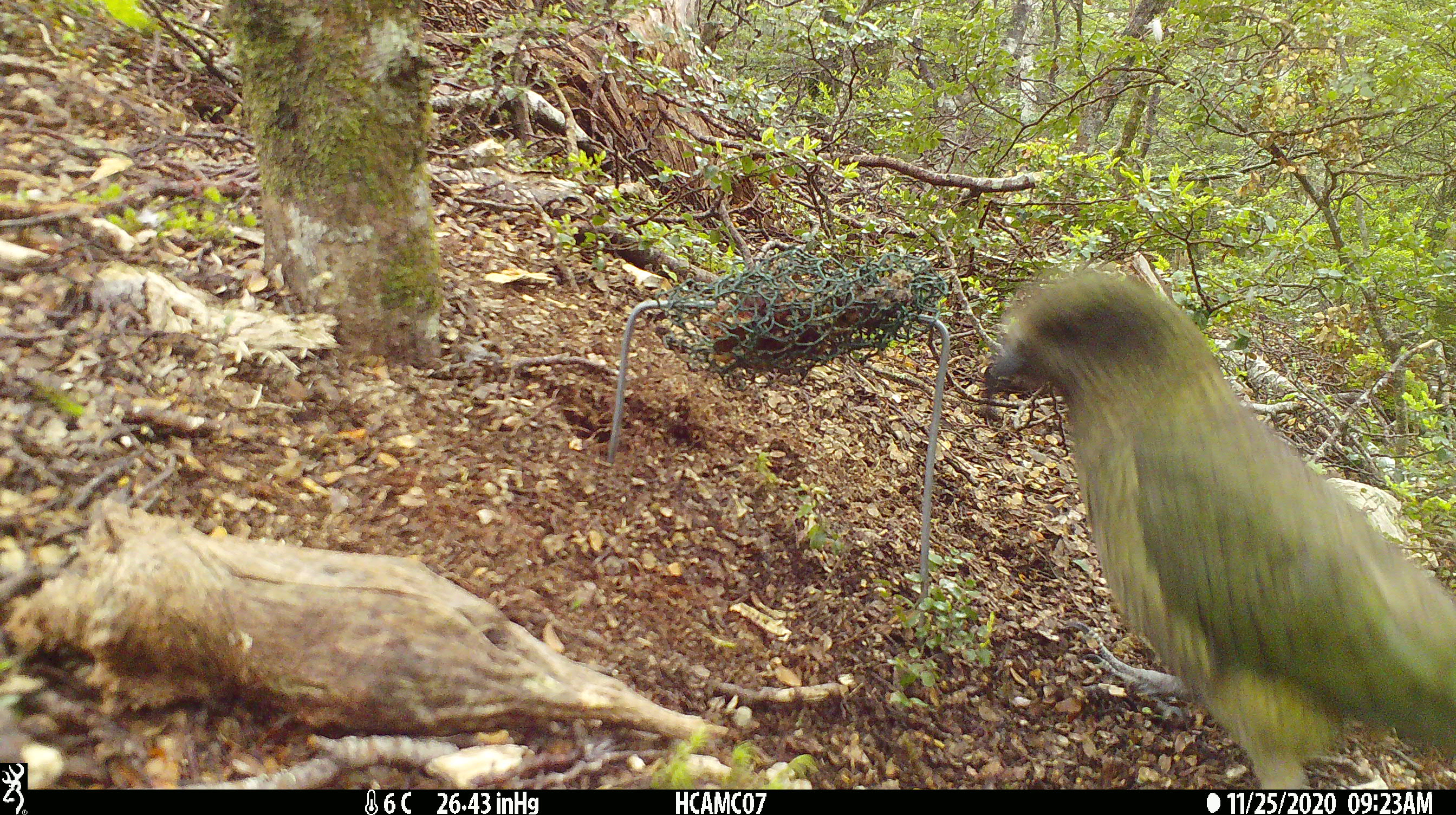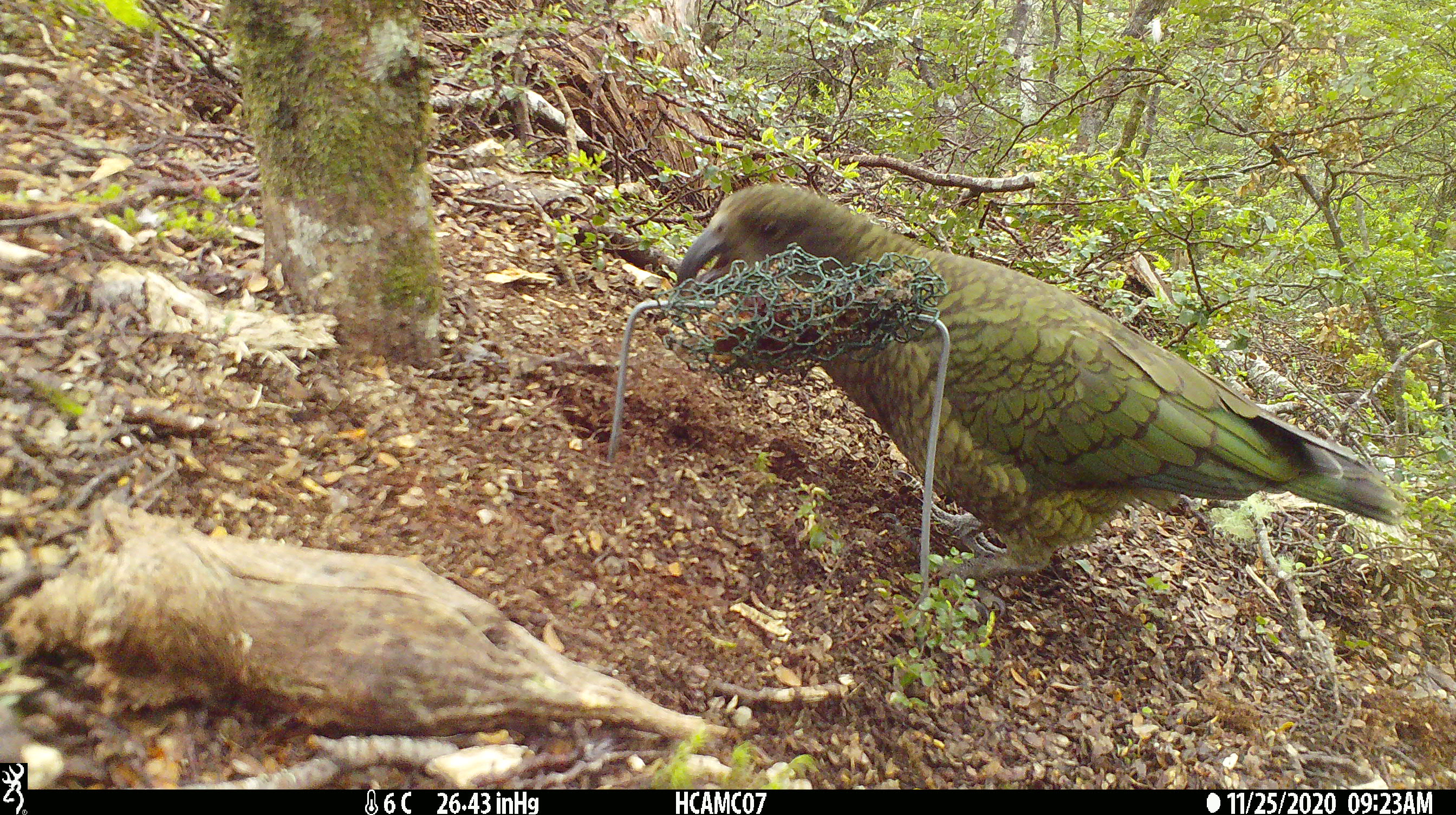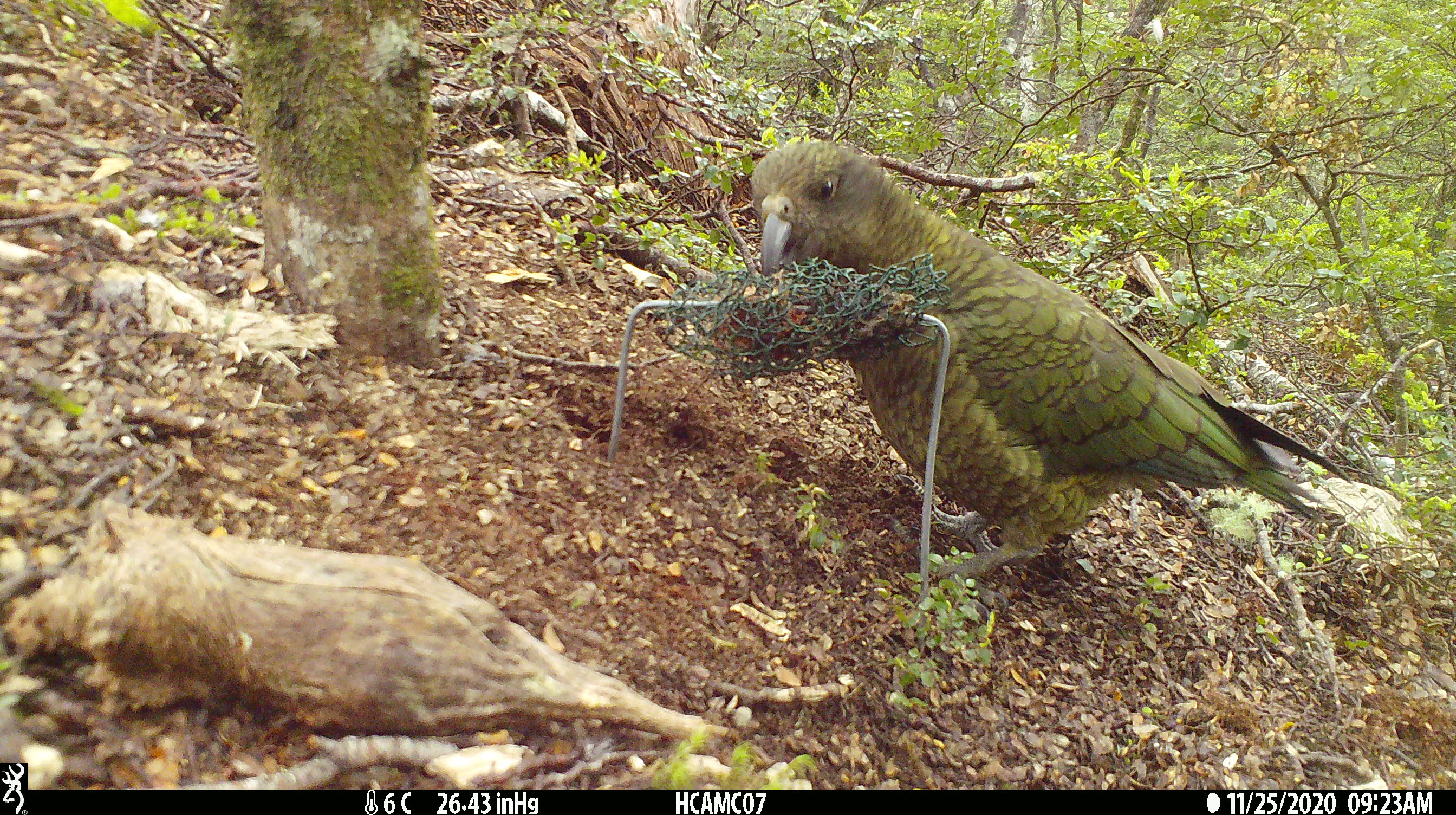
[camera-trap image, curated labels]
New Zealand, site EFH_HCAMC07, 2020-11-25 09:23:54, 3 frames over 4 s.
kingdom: Animalia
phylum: Chordata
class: Aves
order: Psittaciformes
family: Strigopidae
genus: Nestor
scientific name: Nestor notabilis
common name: kea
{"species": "kea (Nestor notabilis)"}